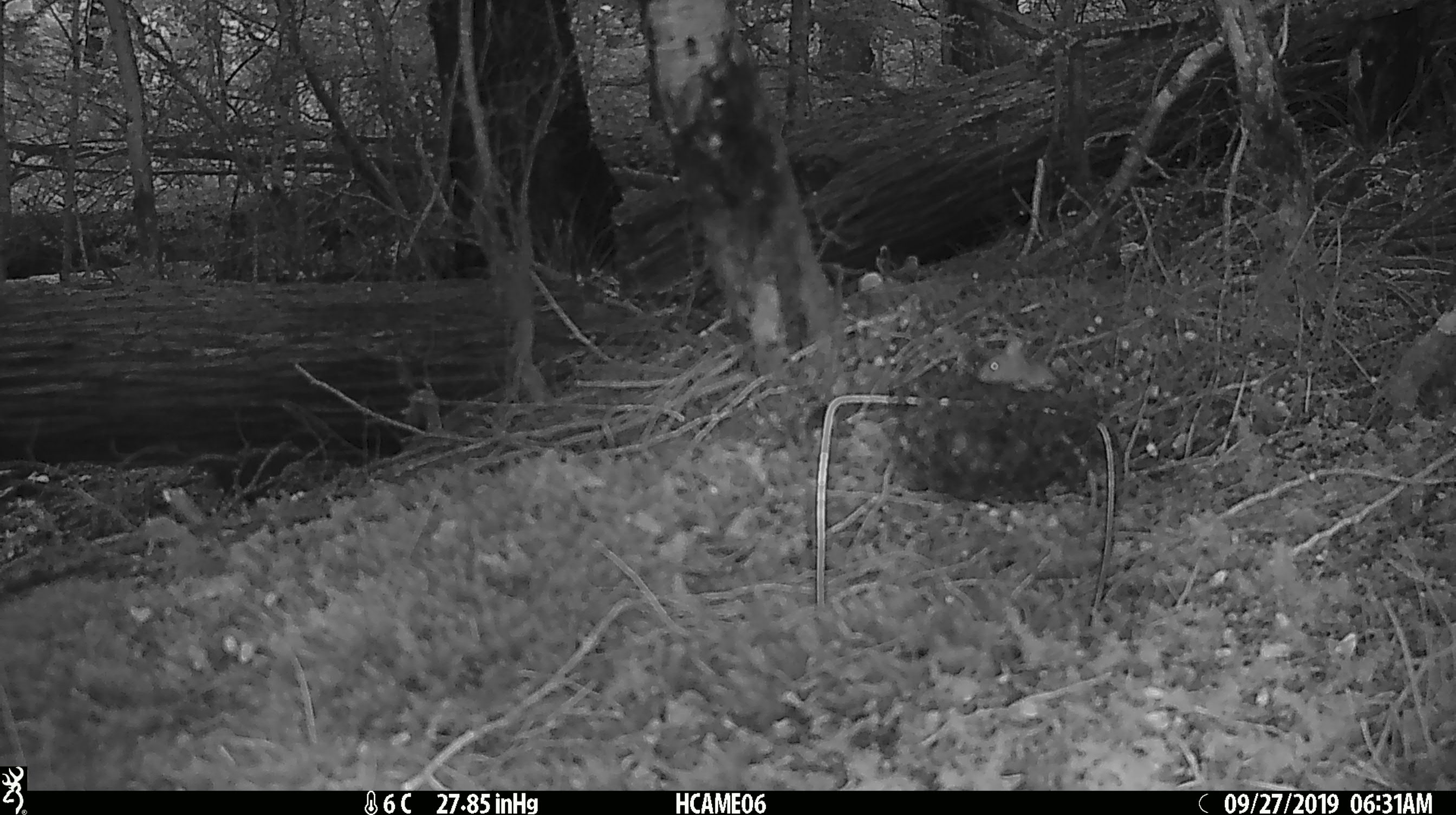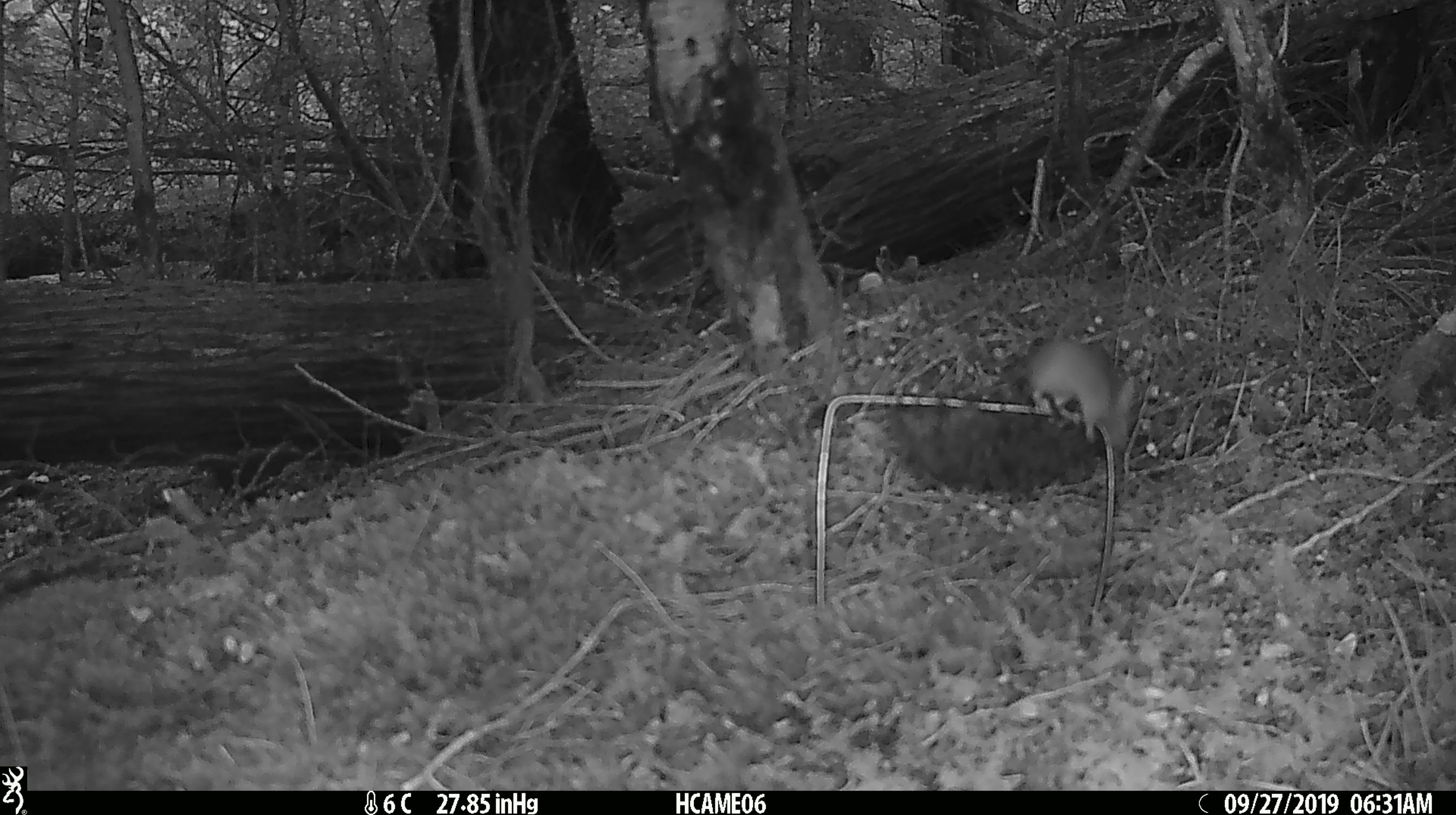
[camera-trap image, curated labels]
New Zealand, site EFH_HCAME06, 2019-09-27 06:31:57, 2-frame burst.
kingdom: Animalia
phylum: Chordata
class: Mammalia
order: Rodentia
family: Muridae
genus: Mus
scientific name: Mus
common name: mouse